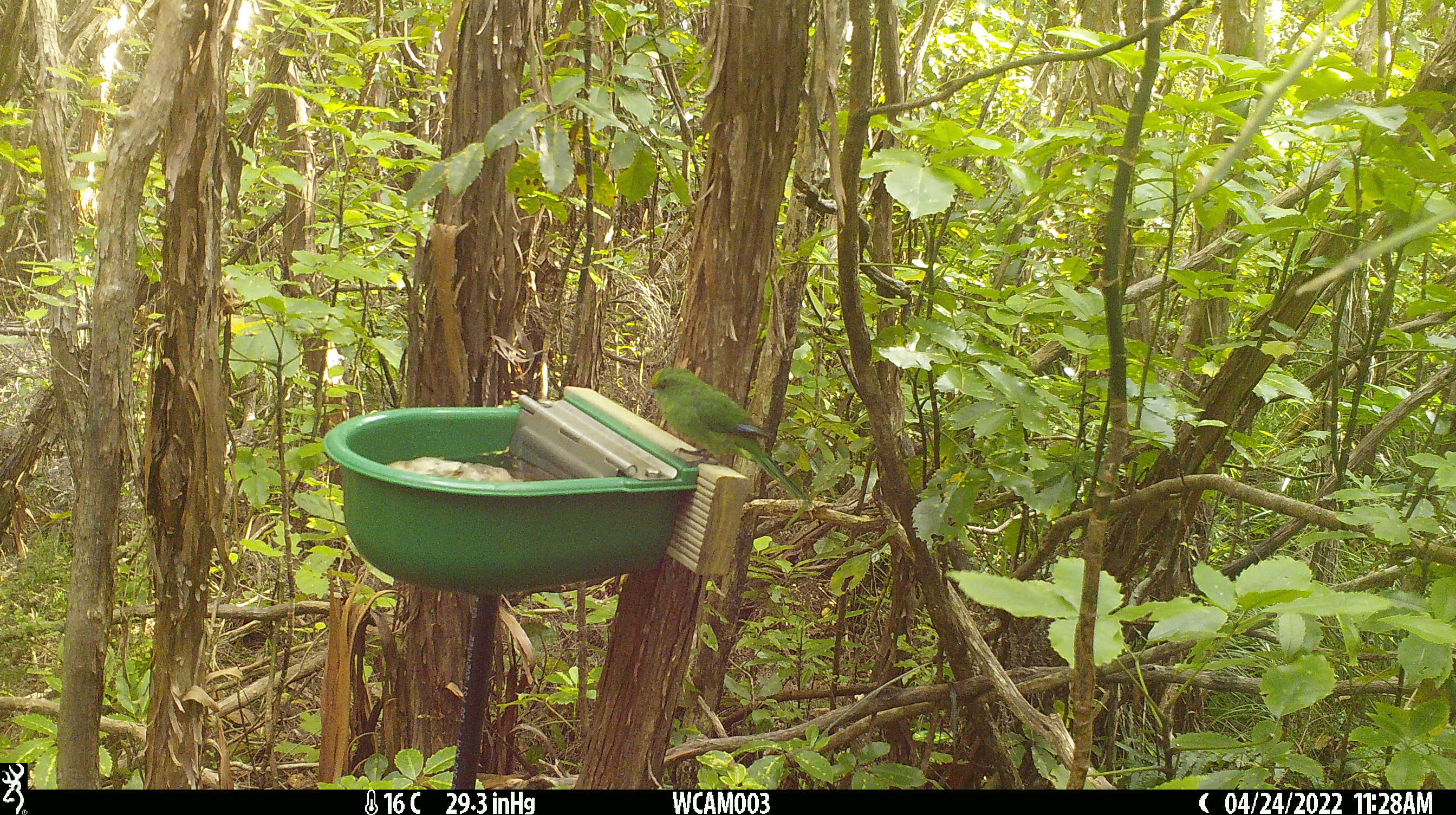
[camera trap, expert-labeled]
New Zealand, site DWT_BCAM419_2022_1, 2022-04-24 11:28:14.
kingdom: Animalia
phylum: Chordata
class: Aves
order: Psittaciformes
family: Psittaculidae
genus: Cyanoramphus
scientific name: Cyanoramphus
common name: parakeet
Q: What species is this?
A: Parakeet (Cyanoramphus).